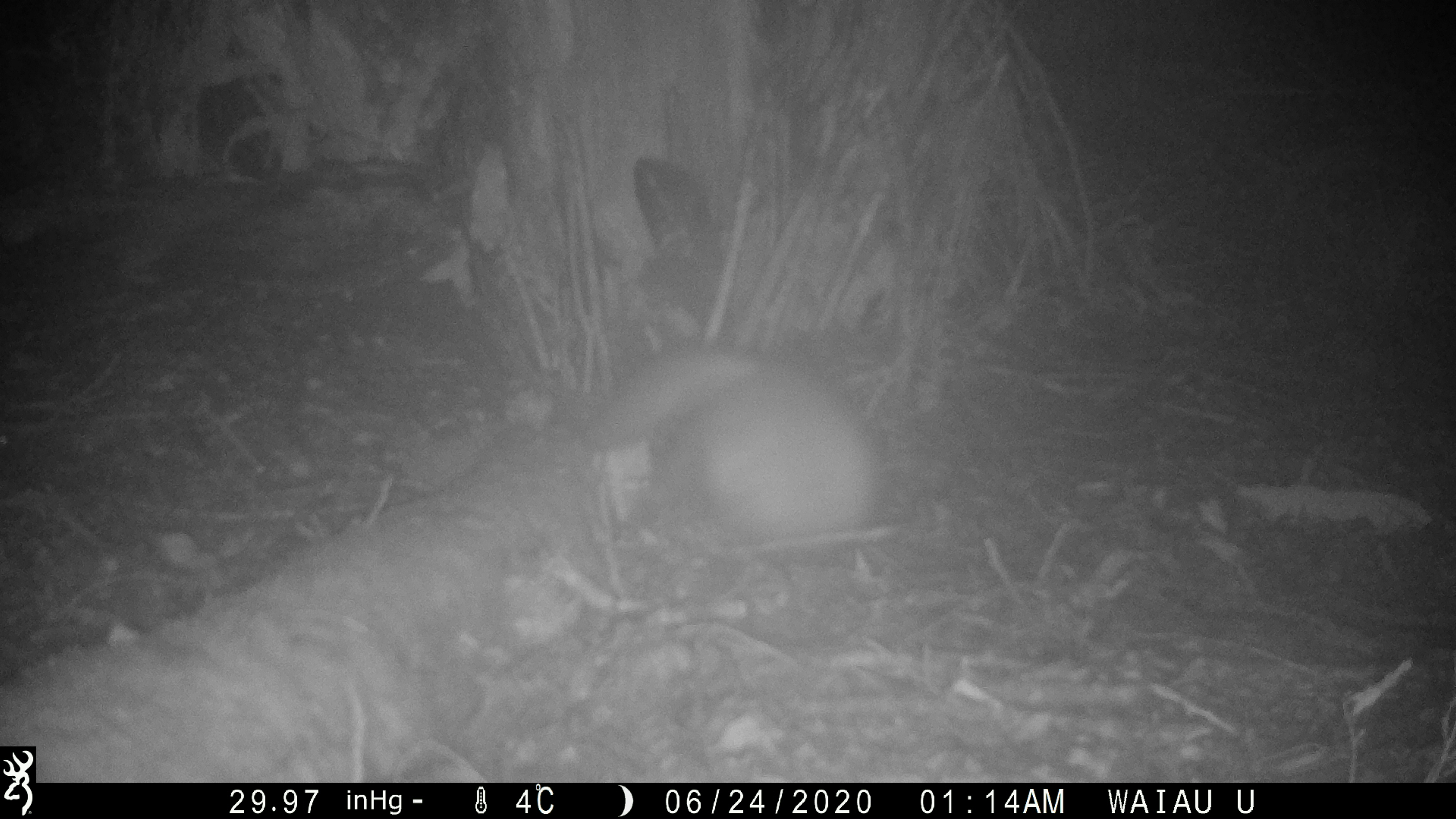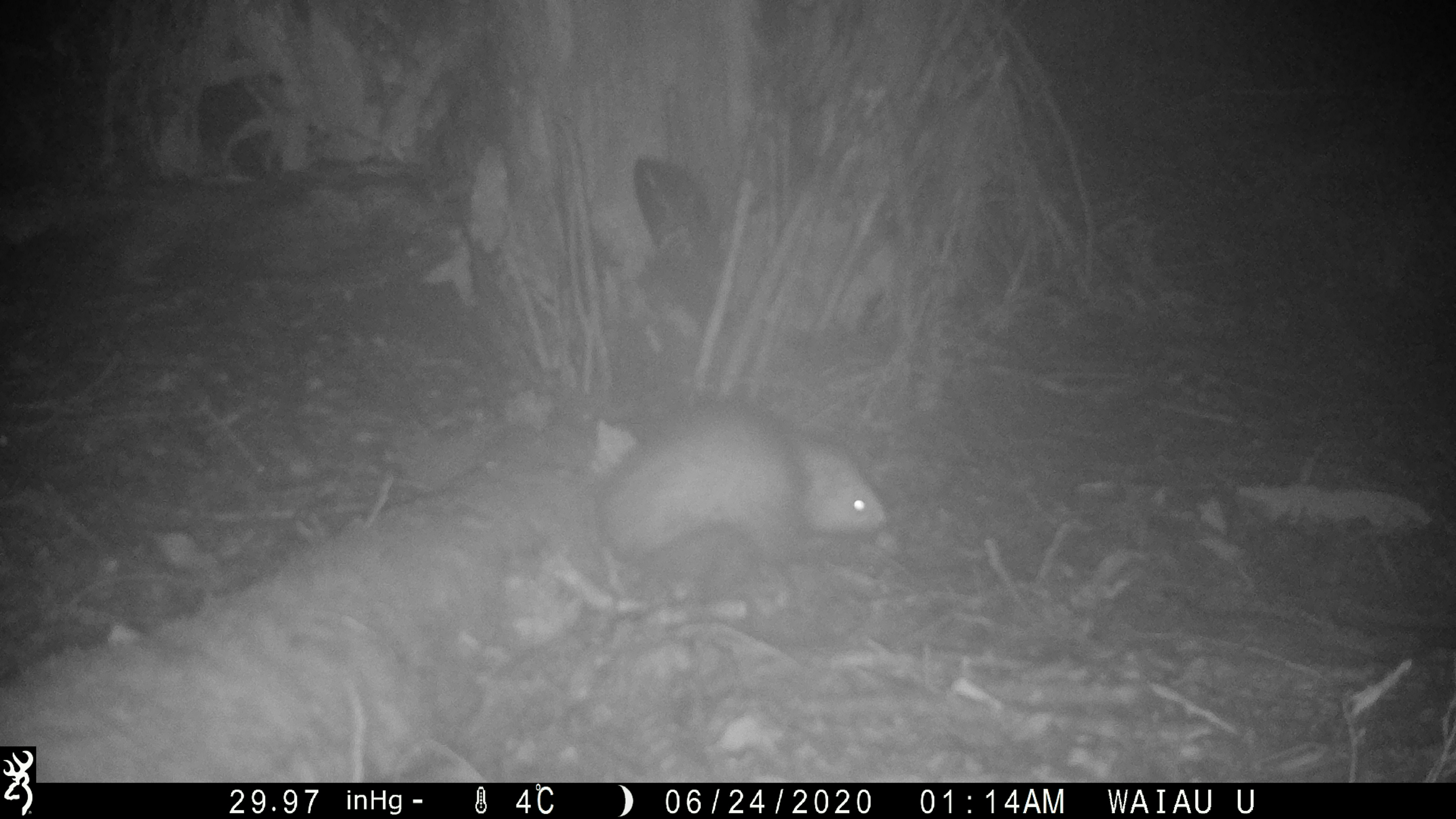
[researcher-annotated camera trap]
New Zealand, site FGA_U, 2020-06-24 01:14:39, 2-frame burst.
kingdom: Animalia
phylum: Chordata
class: Mammalia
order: Carnivora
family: Mustelidae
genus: Mustela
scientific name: Mustela furo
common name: ferret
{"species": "ferret (Mustela furo)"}